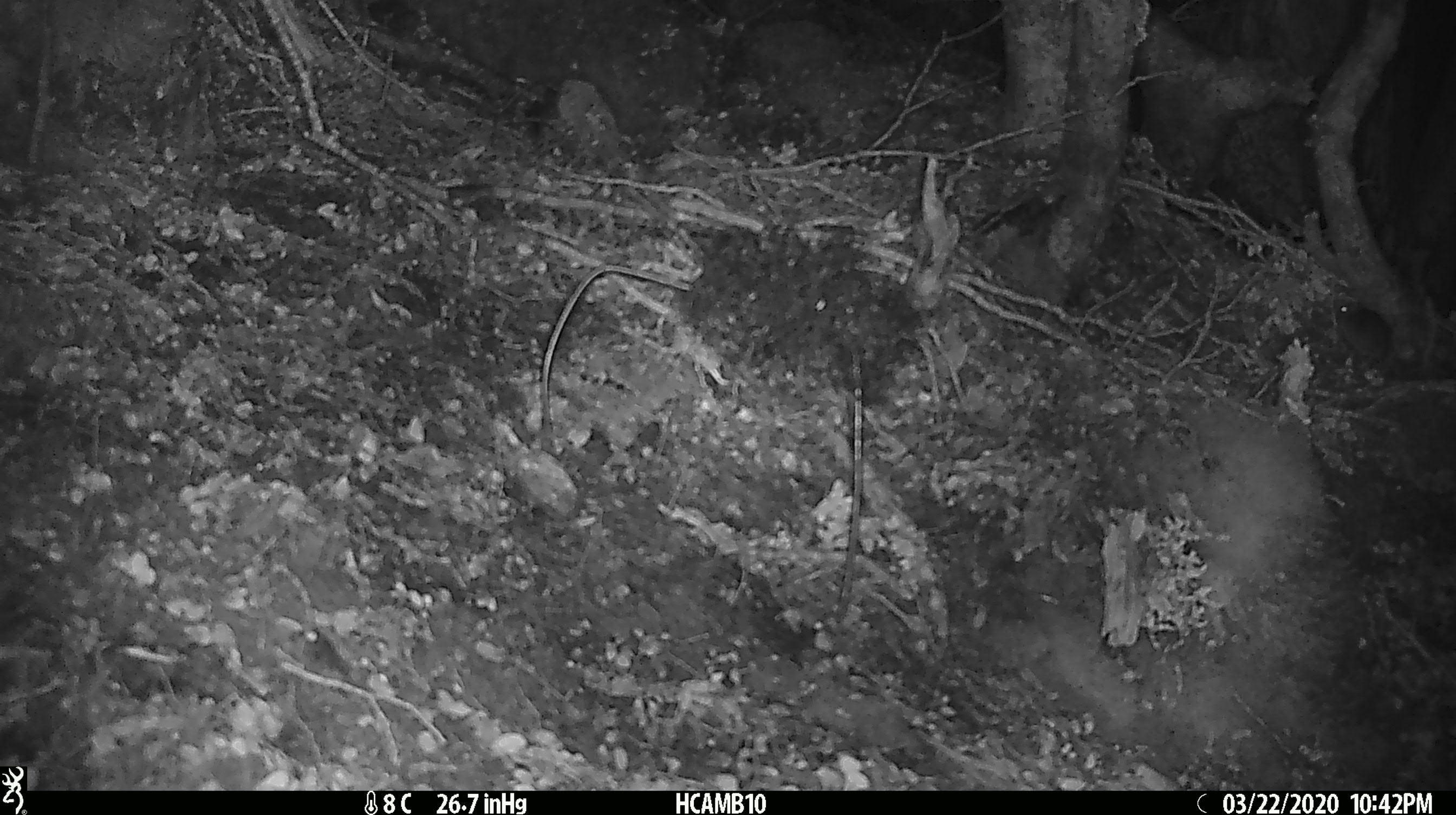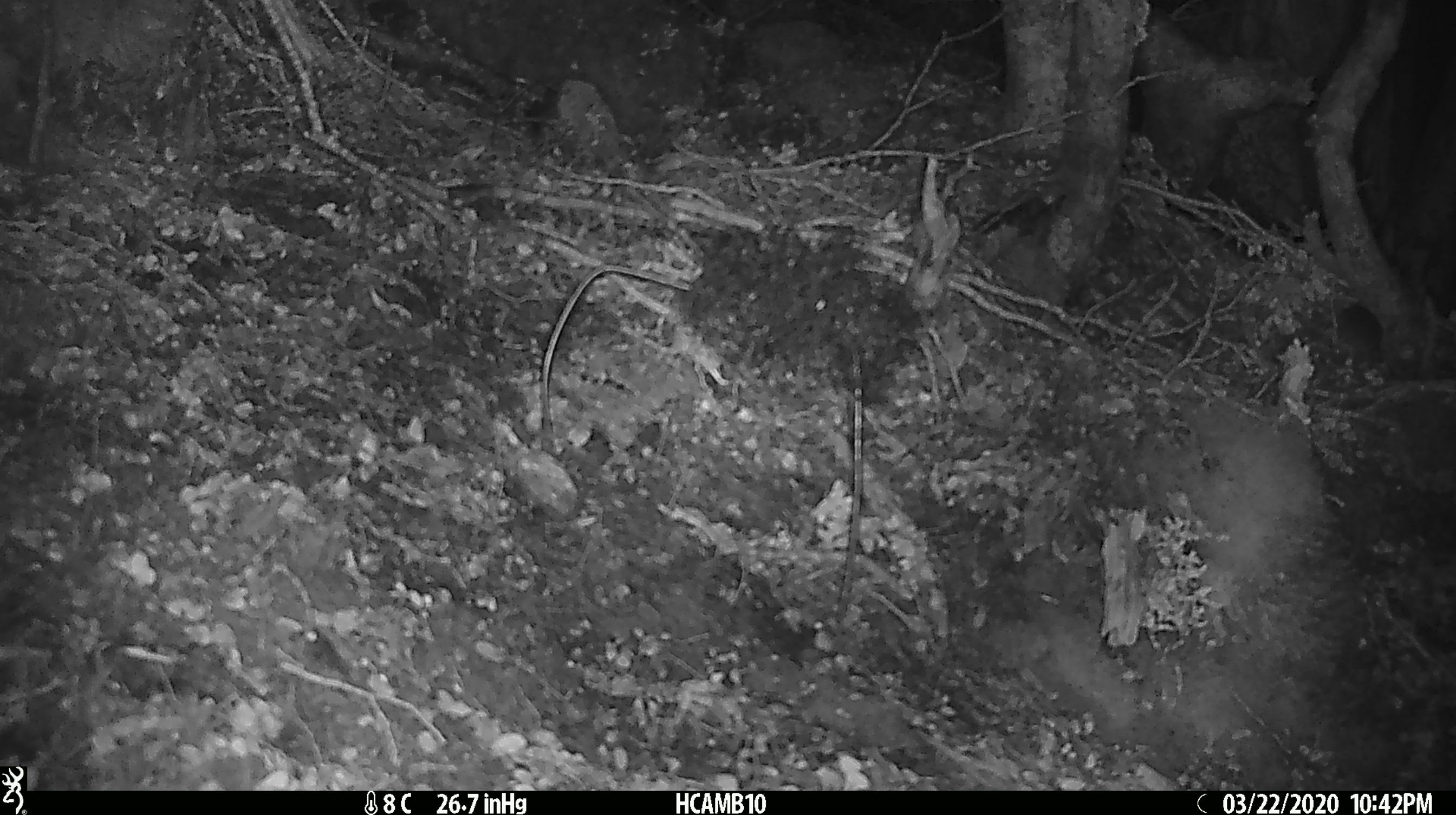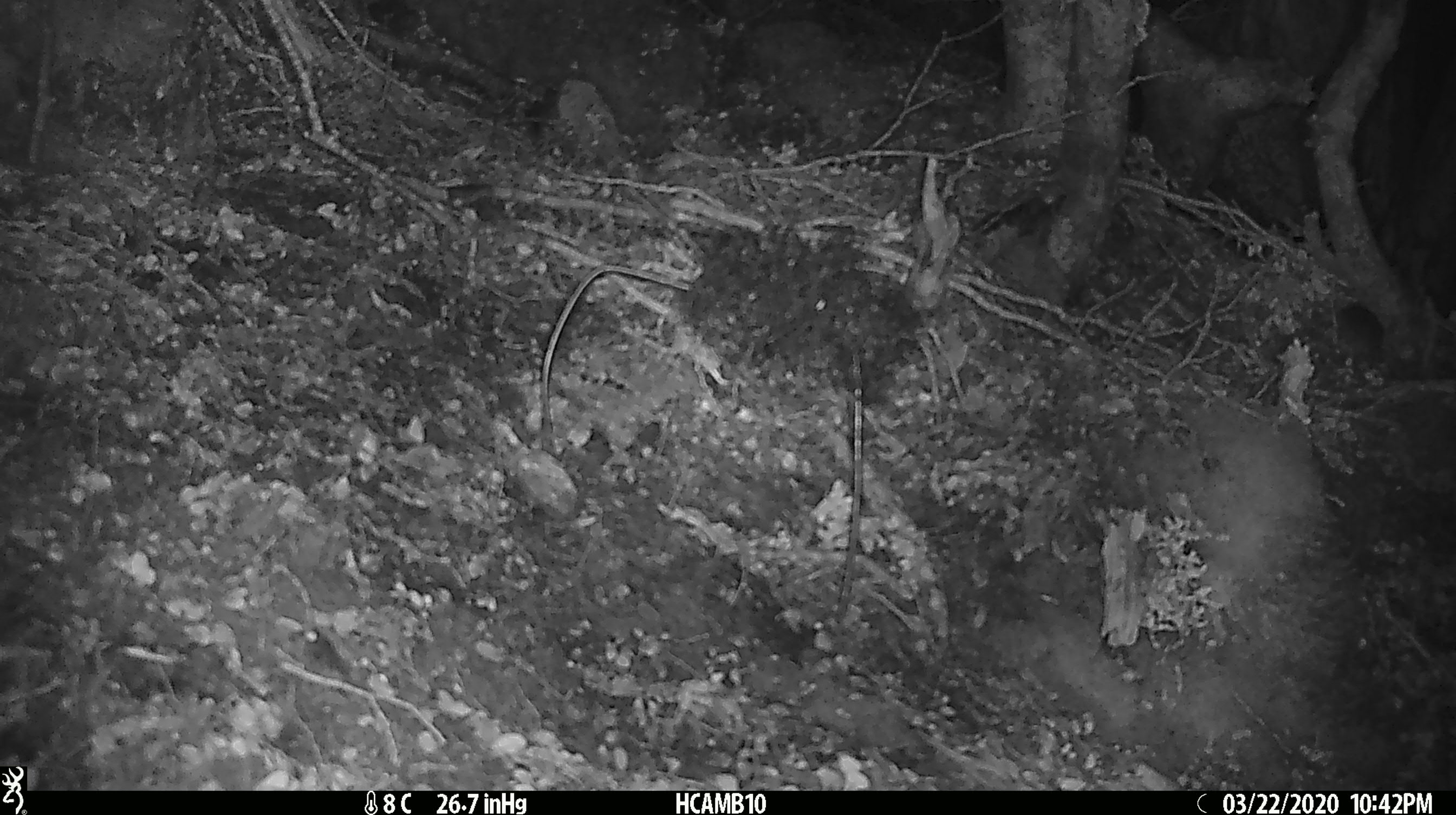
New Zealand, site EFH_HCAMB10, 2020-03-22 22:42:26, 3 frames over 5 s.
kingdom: Animalia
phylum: Chordata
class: Mammalia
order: Rodentia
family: Muridae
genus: Mus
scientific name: Mus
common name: mouse